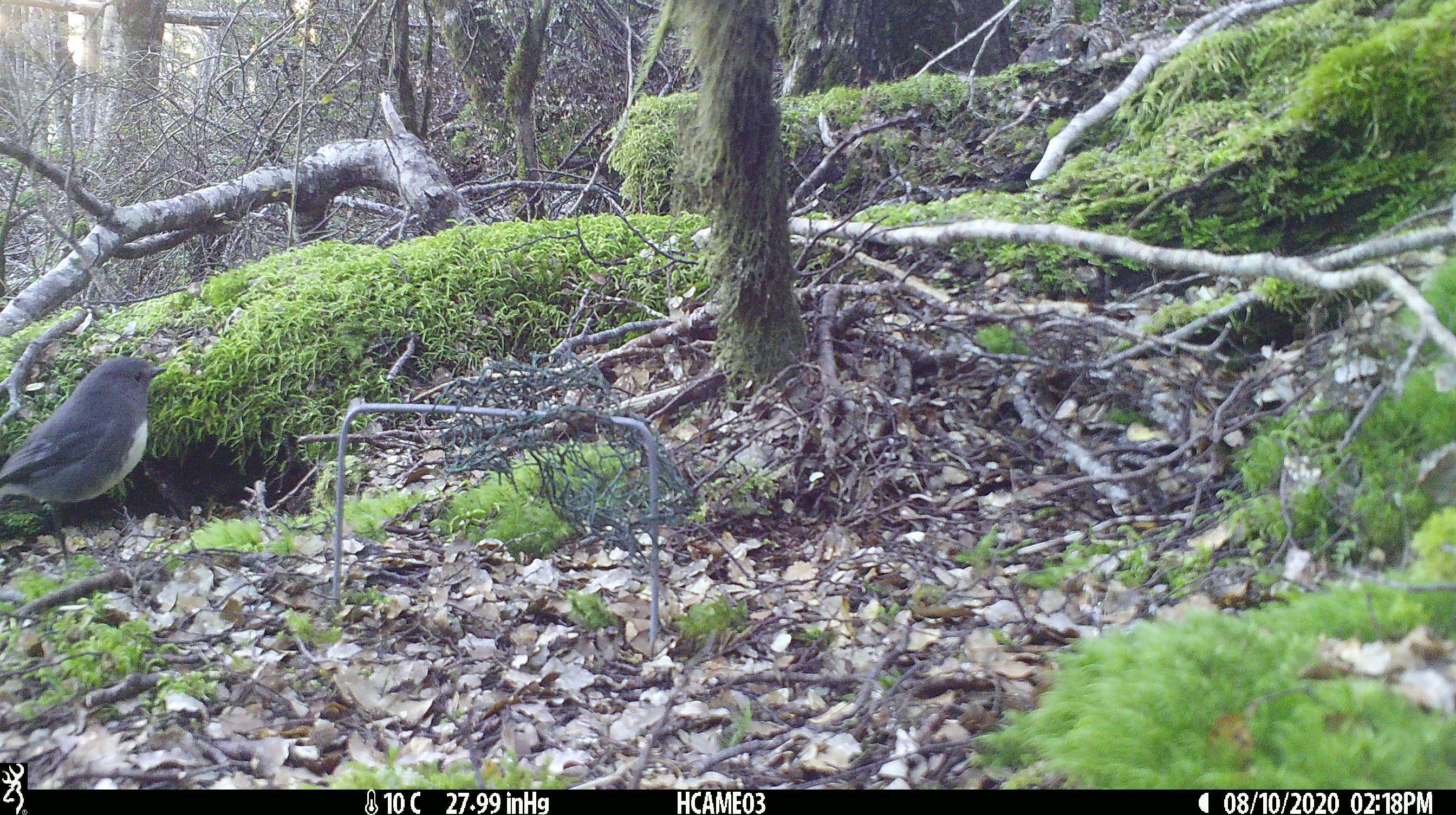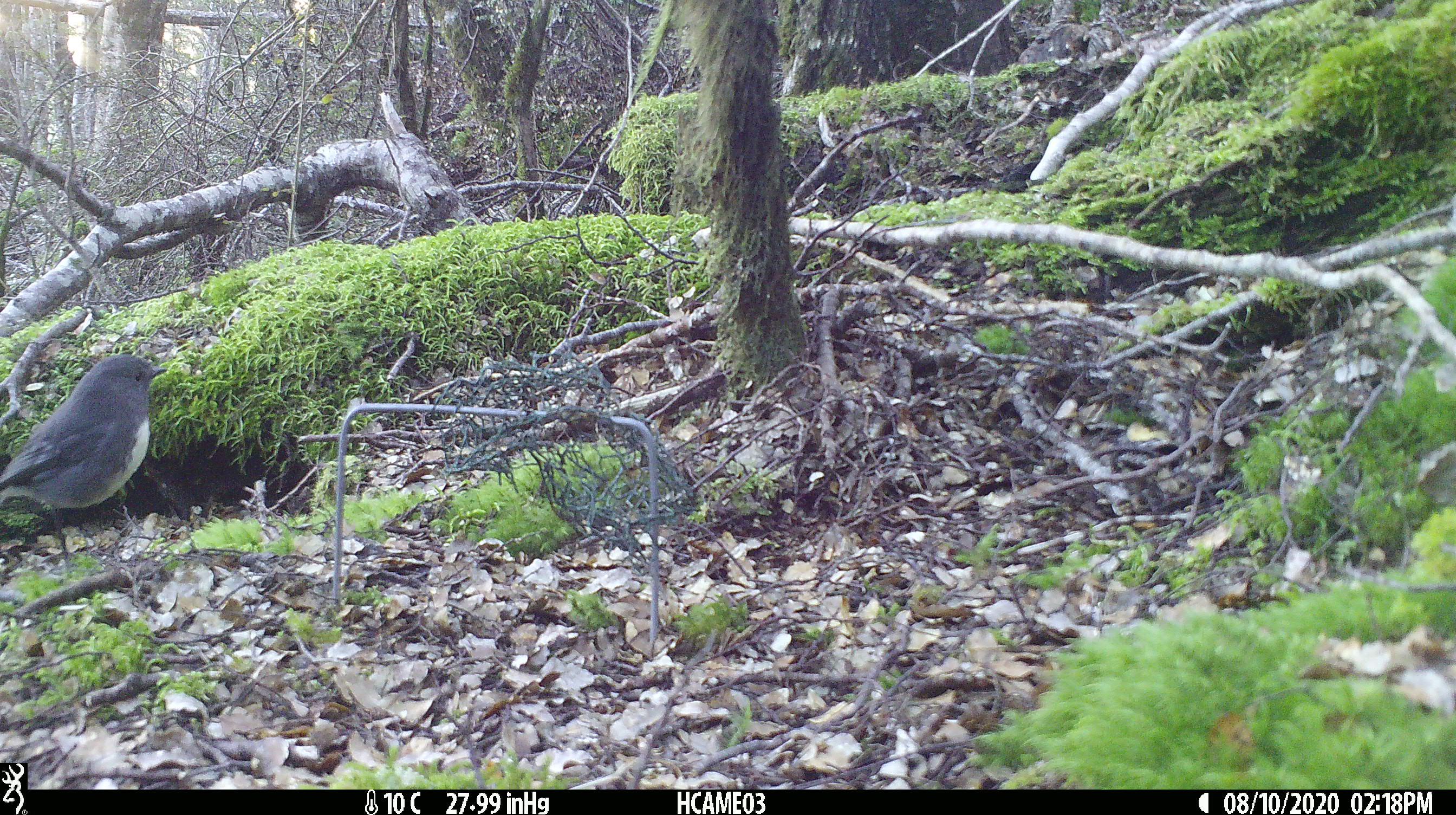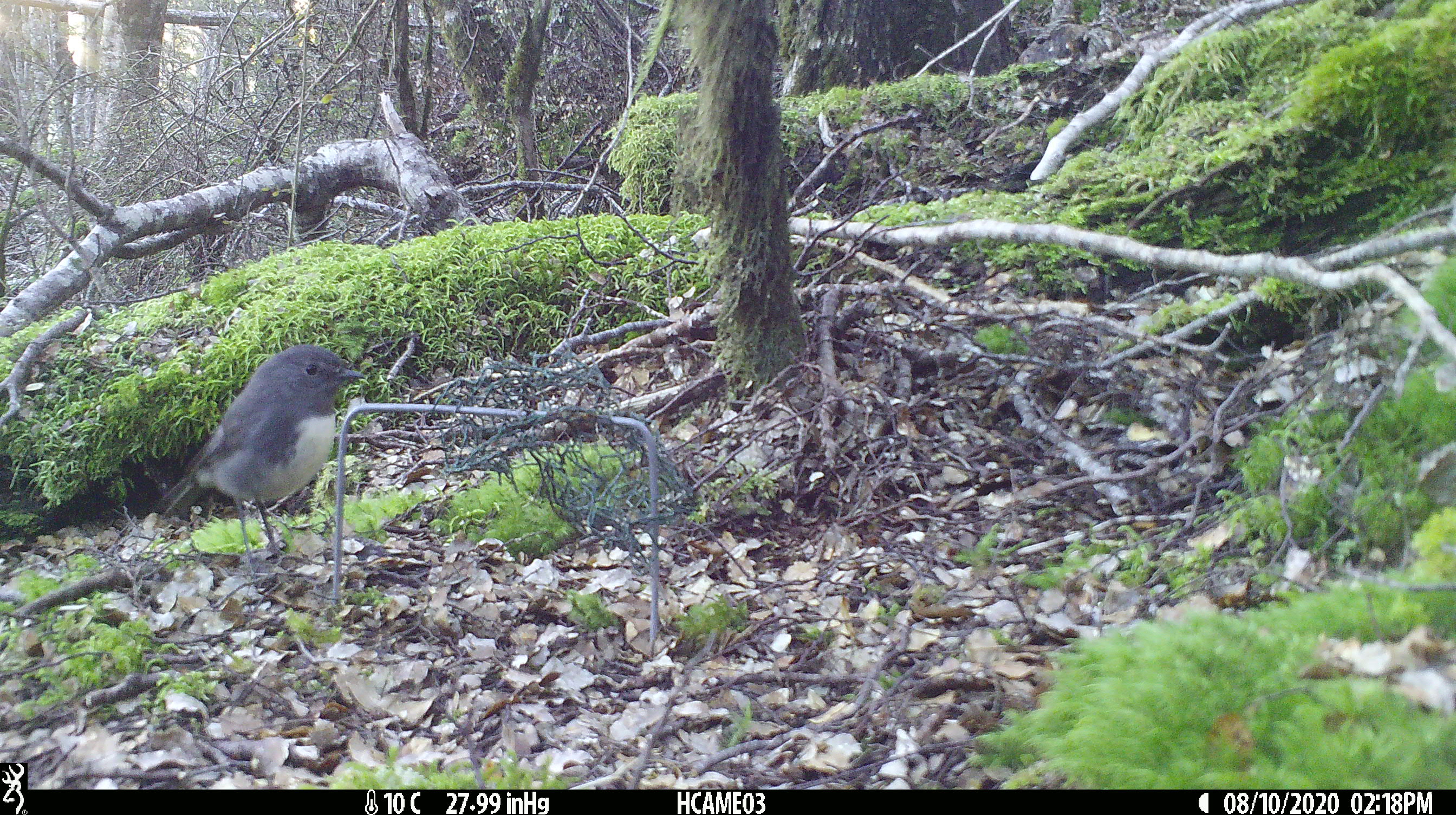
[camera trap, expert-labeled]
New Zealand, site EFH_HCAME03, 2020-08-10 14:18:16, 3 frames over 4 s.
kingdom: Animalia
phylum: Chordata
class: Aves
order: Passeriformes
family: Petroicidae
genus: Petroica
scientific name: Petroica australis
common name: new zealand robin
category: robin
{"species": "robin (new zealand robin) (Petroica australis)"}